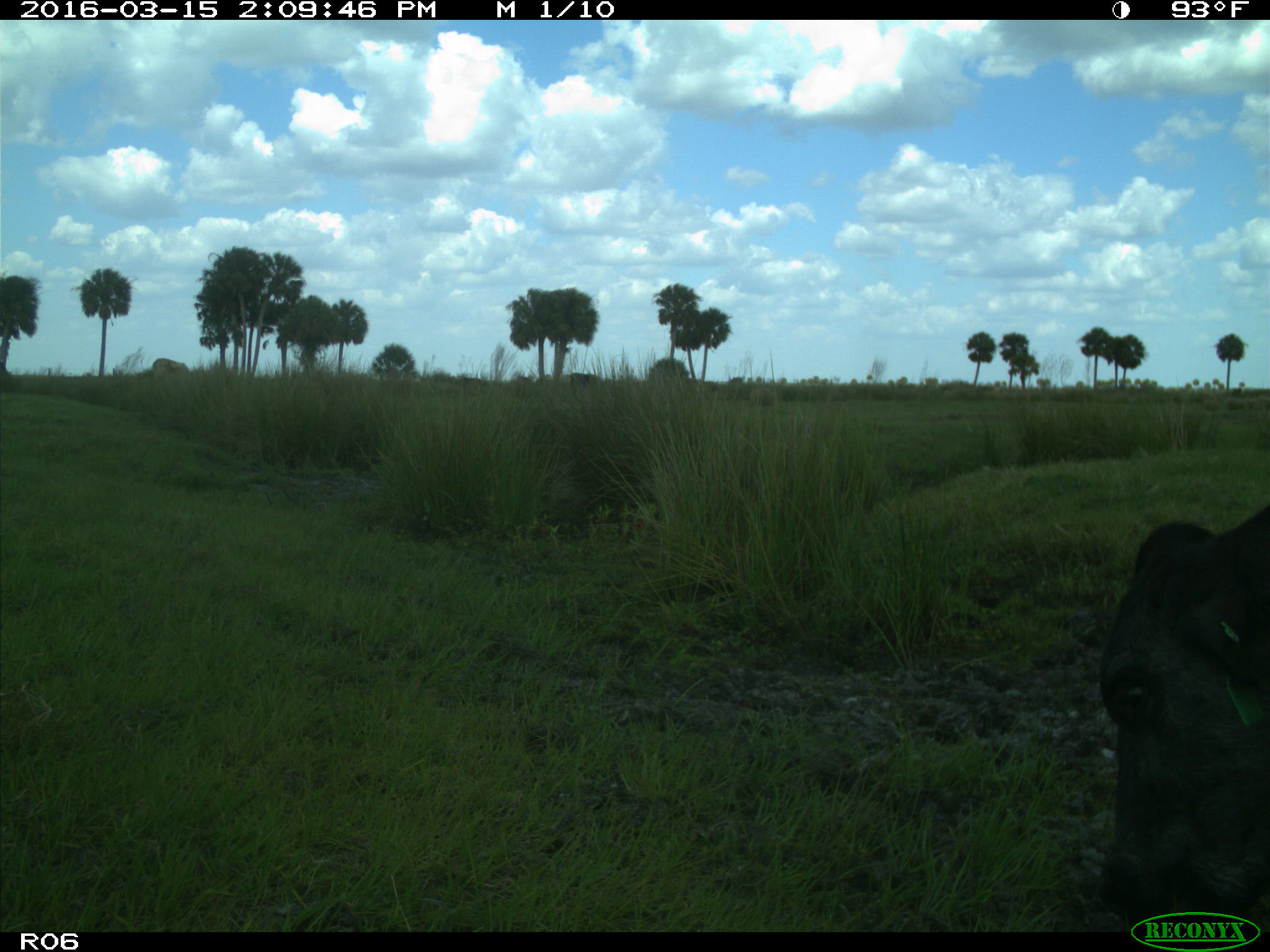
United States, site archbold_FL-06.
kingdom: Animalia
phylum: Chordata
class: Mammalia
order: Artiodactyla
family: Bovidae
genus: Bos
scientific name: Bos taurus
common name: domestic cow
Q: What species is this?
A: Bos taurus (domestic cow).